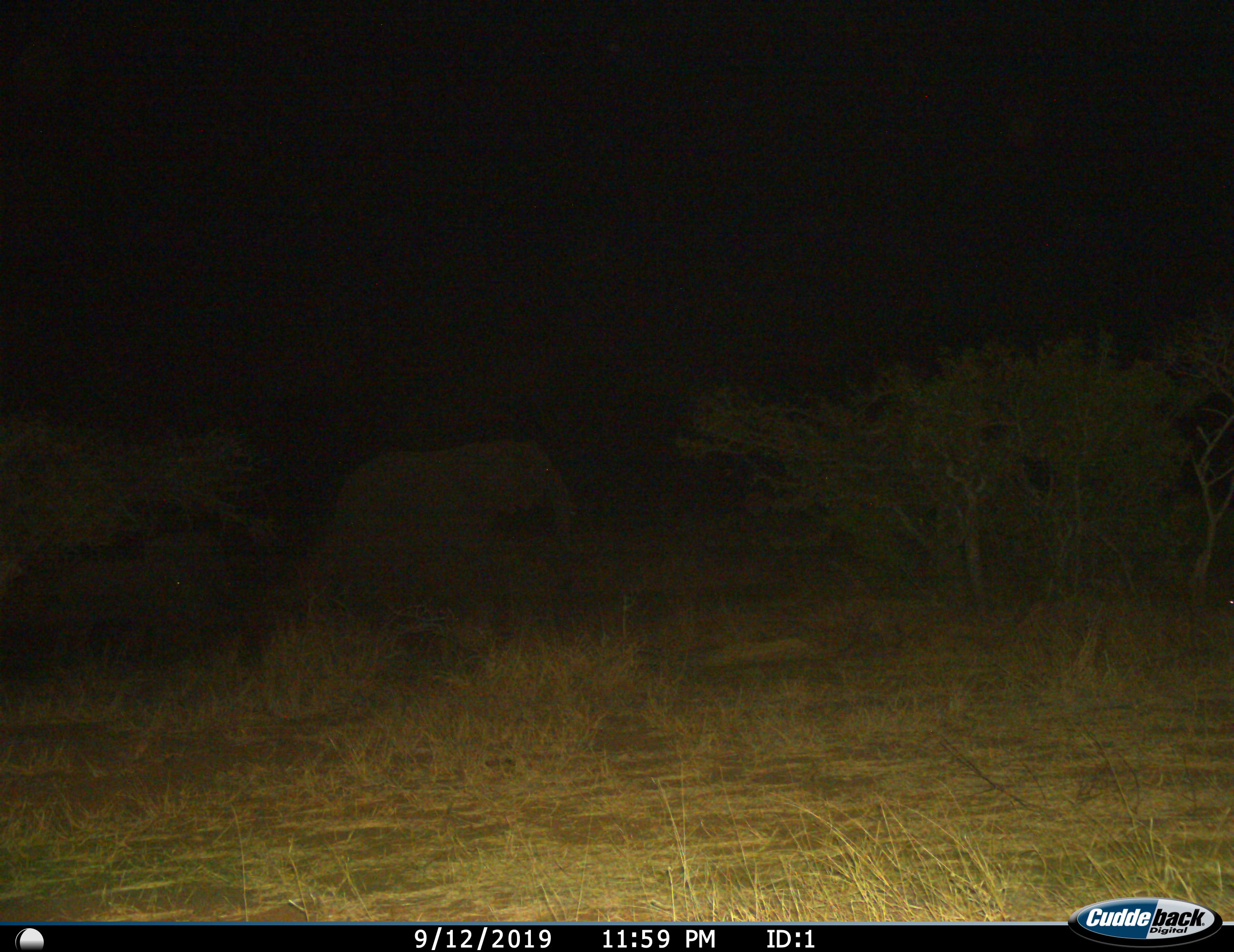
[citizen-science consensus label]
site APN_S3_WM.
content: unidentified animal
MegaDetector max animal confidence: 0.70